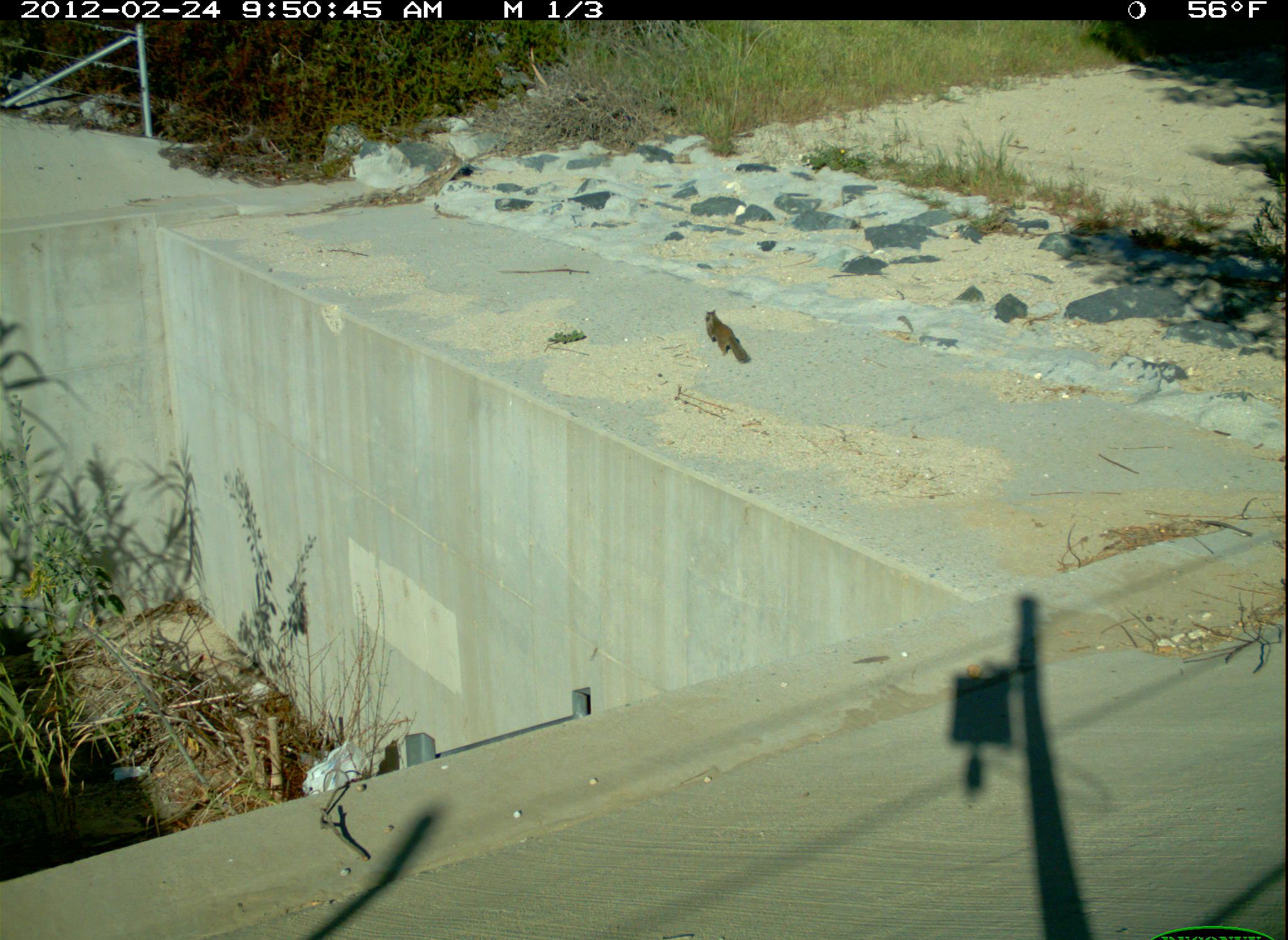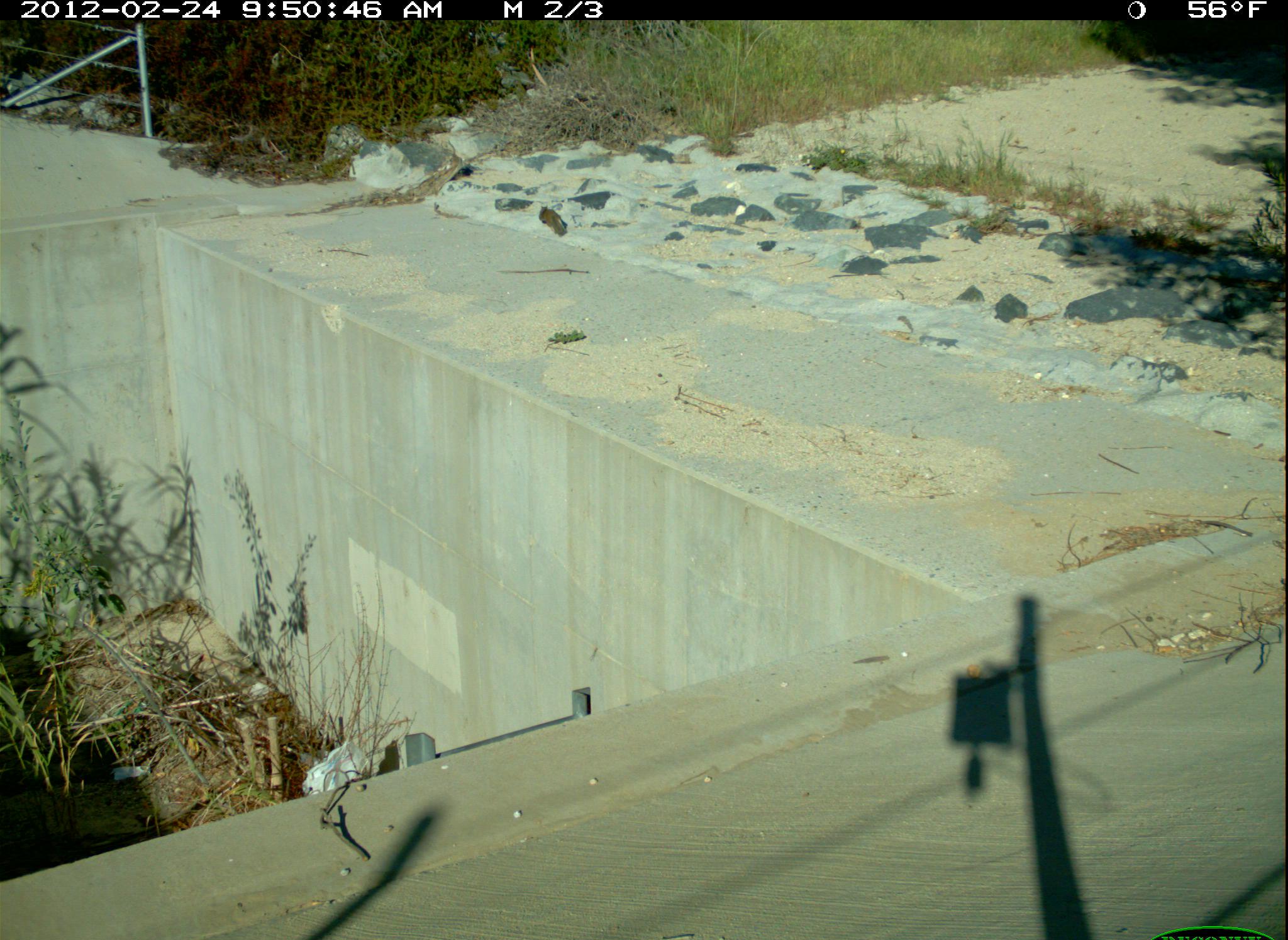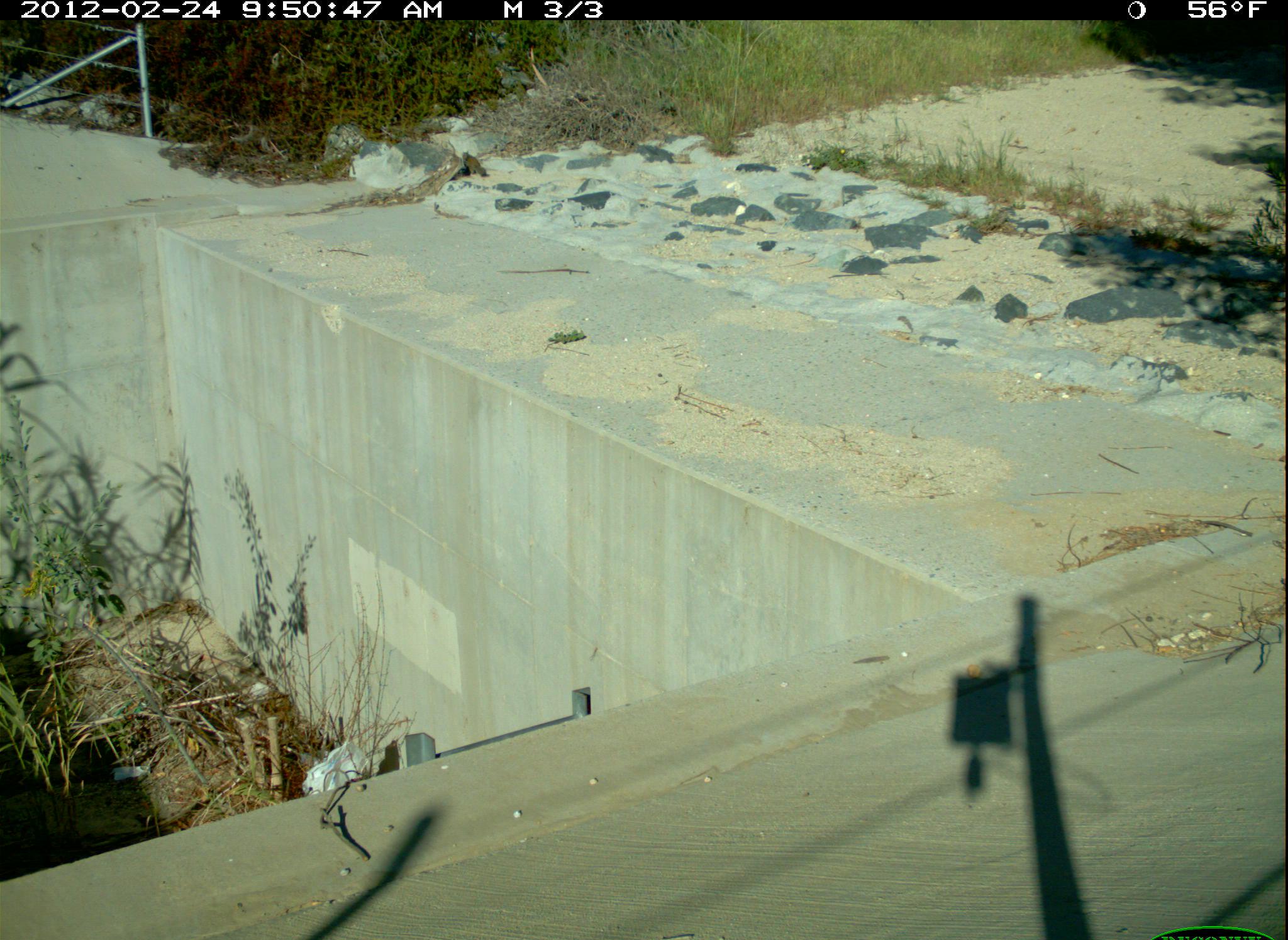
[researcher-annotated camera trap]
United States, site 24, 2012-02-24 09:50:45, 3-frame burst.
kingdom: Animalia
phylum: Chordata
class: Mammalia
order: Rodentia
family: Sciuridae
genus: Sciurus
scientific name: Sciurus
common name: squirrel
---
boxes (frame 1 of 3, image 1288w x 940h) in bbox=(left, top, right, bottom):
squirrel: bbox=(706, 310, 750, 363)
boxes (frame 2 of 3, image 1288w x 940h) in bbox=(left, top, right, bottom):
squirrel: bbox=(538, 204, 567, 236)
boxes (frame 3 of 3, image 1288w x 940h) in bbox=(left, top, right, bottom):
squirrel: bbox=(462, 150, 488, 178)